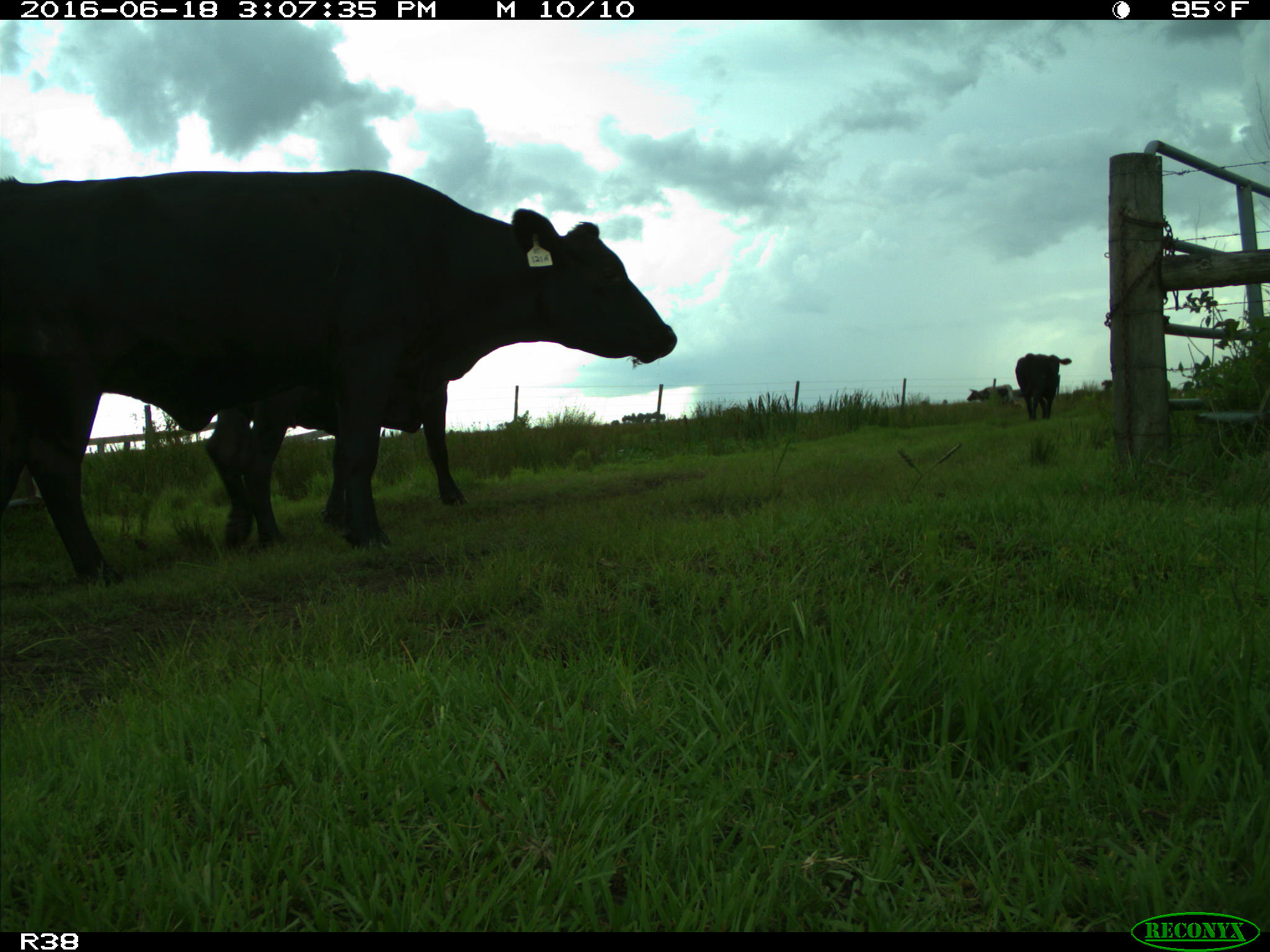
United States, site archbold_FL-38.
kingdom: Animalia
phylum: Chordata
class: Mammalia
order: Artiodactyla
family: Bovidae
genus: Bos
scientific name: Bos taurus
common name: domestic cow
Bos taurus (domestic cow).